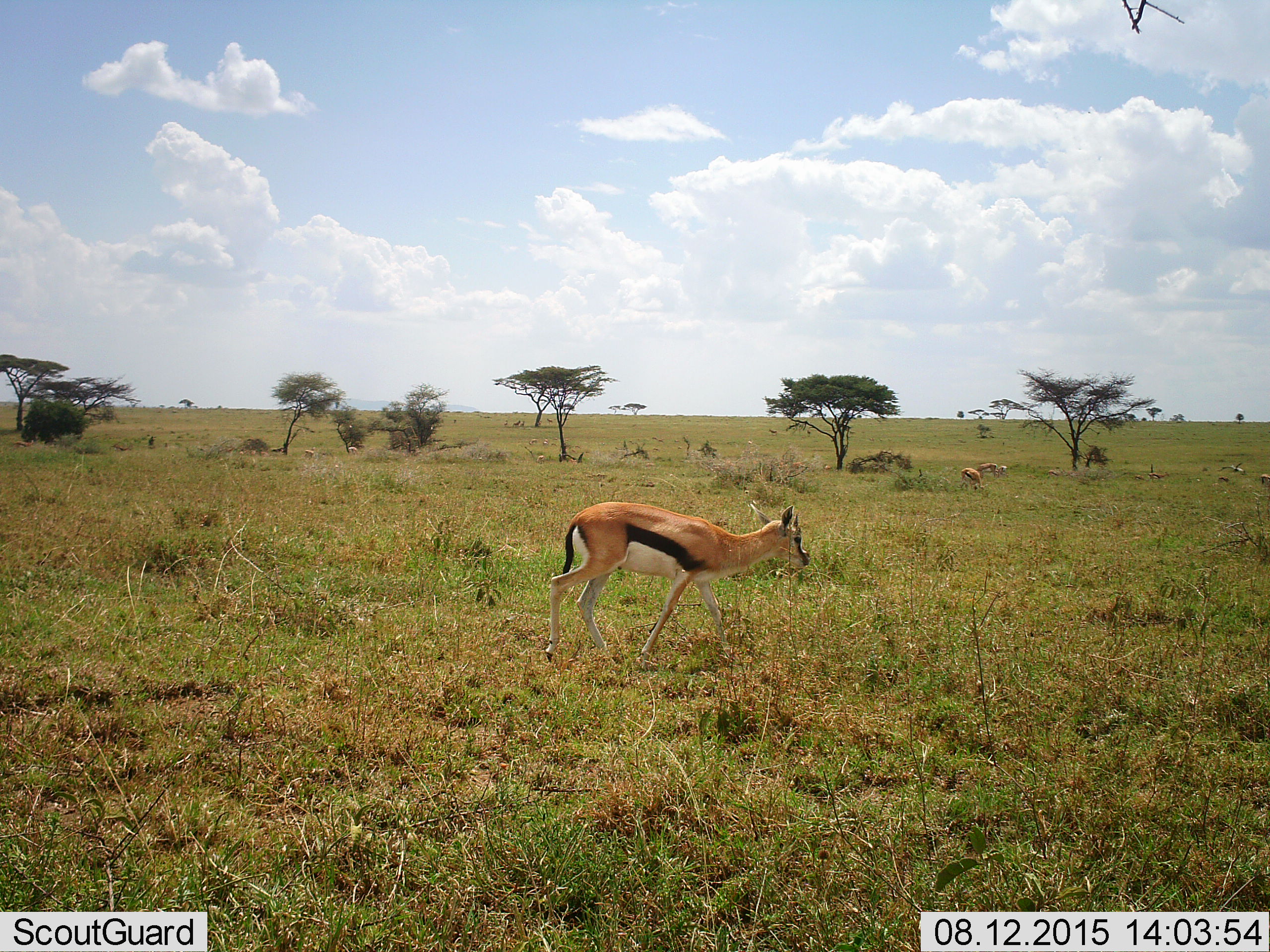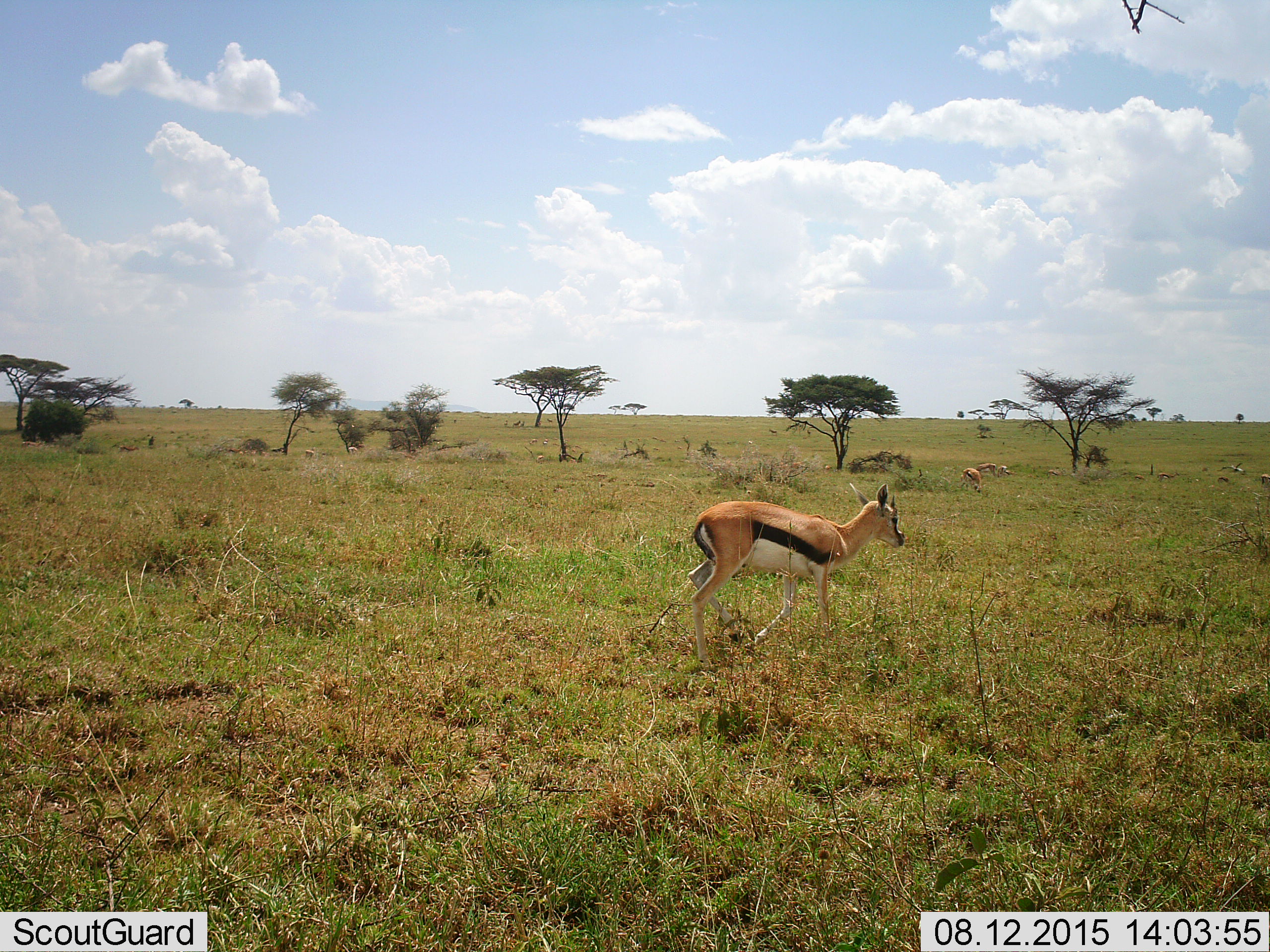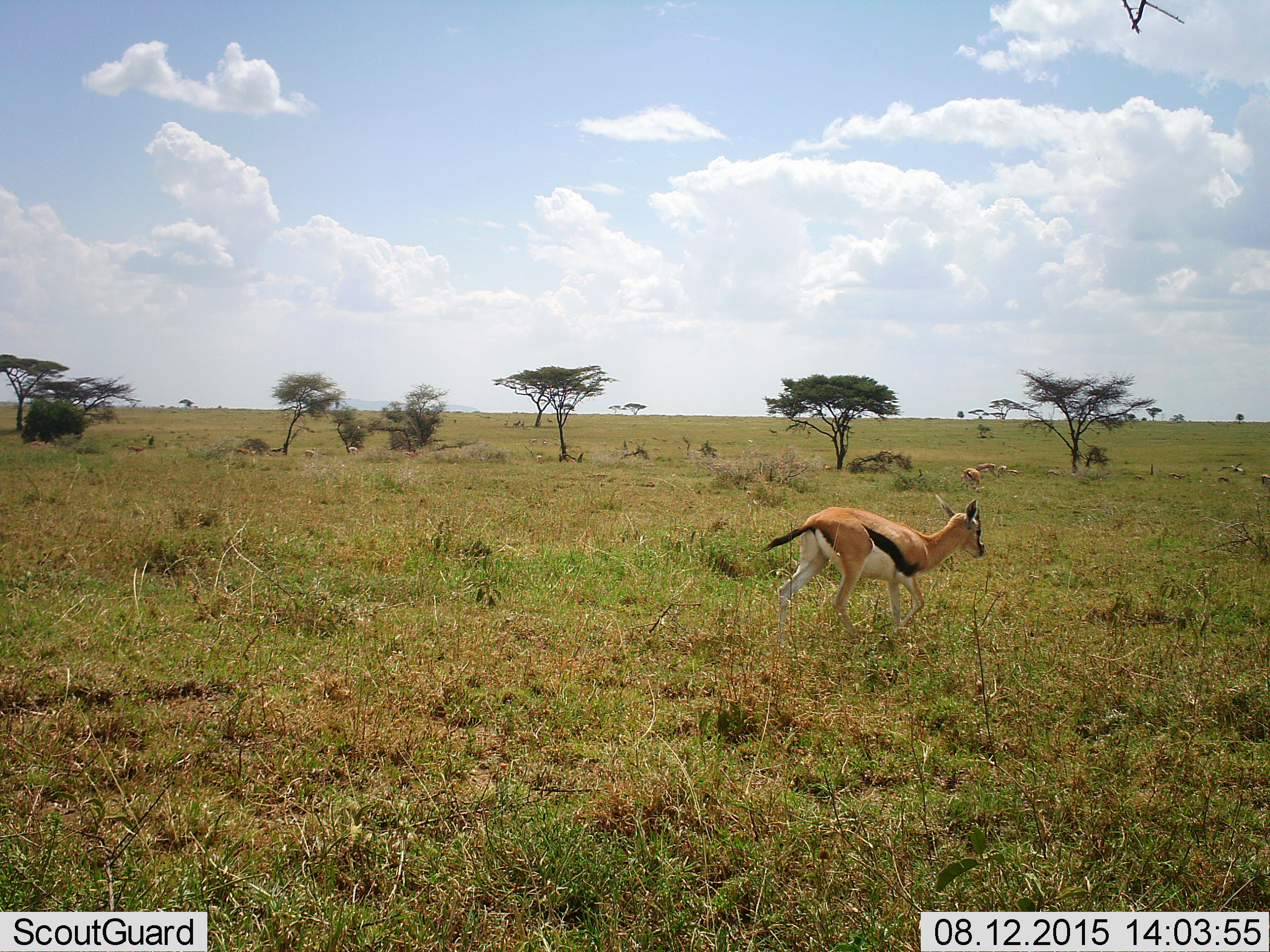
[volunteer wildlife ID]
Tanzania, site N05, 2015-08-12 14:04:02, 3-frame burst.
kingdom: Animalia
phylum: Chordata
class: Mammalia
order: Artiodactyla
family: Bovidae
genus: Eudorcas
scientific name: Eudorcas thomsonii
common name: thomson's gazelle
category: gazellethomsons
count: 8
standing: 38%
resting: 12%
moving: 75%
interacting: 0%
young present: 12%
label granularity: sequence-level